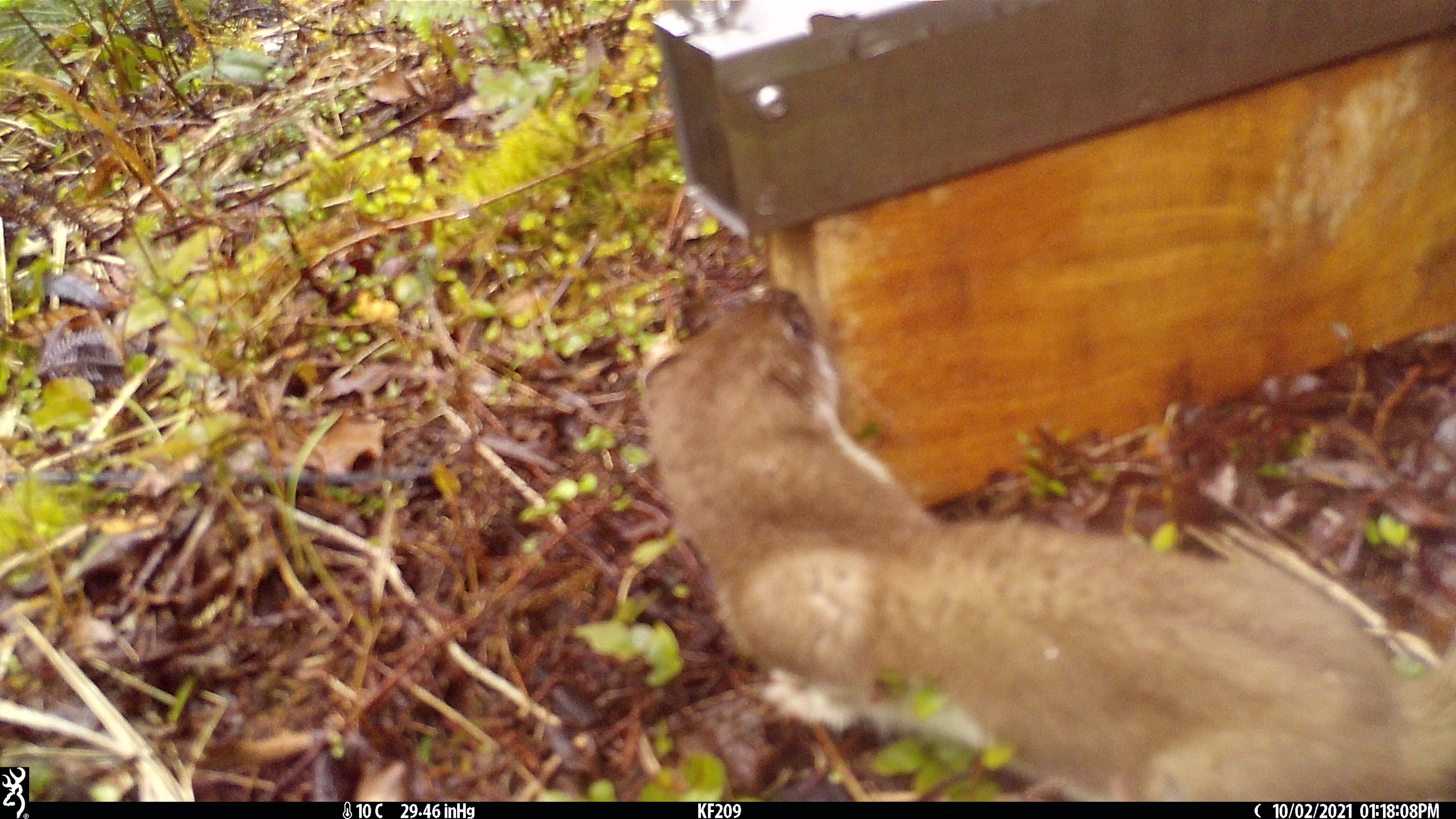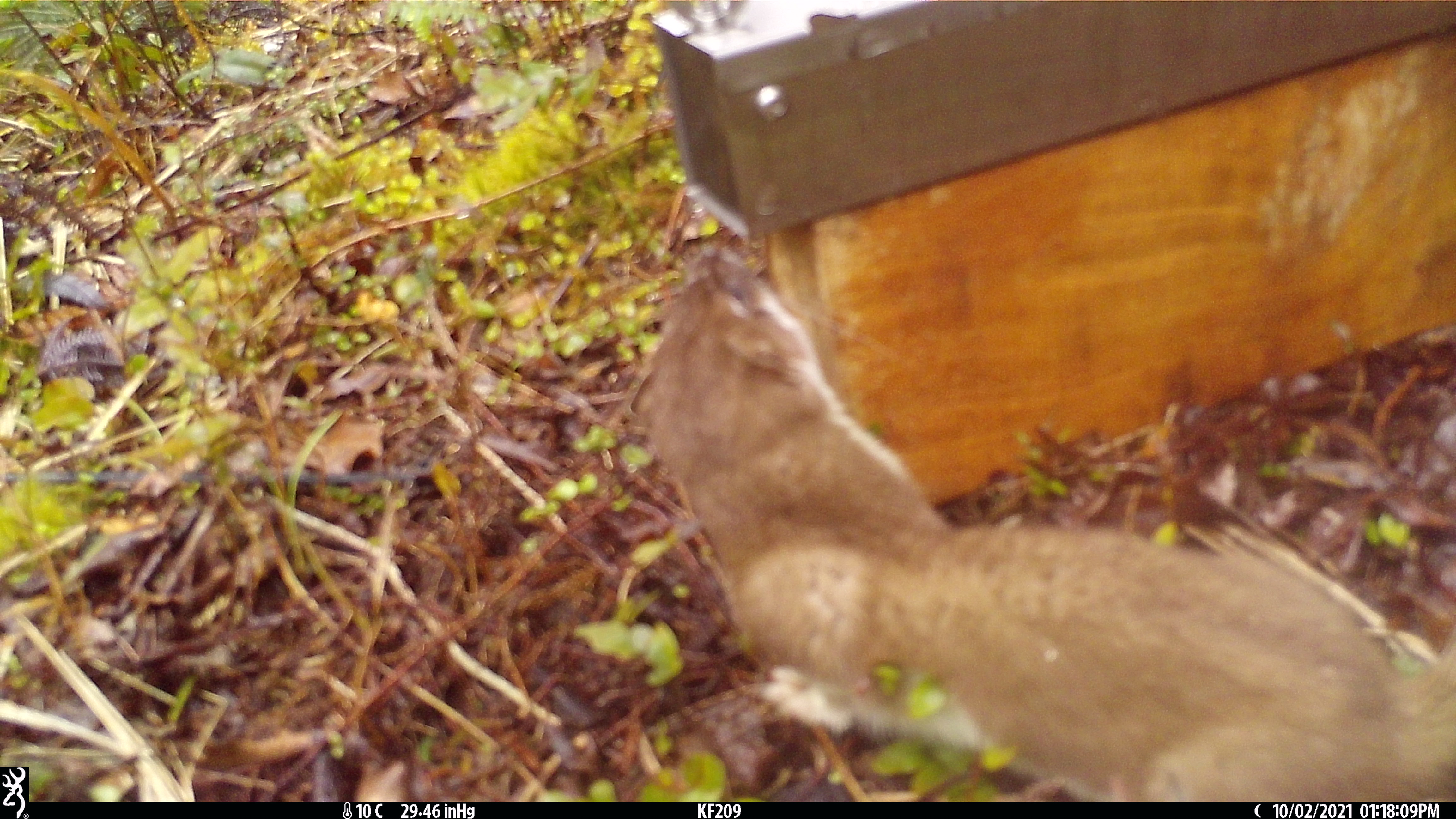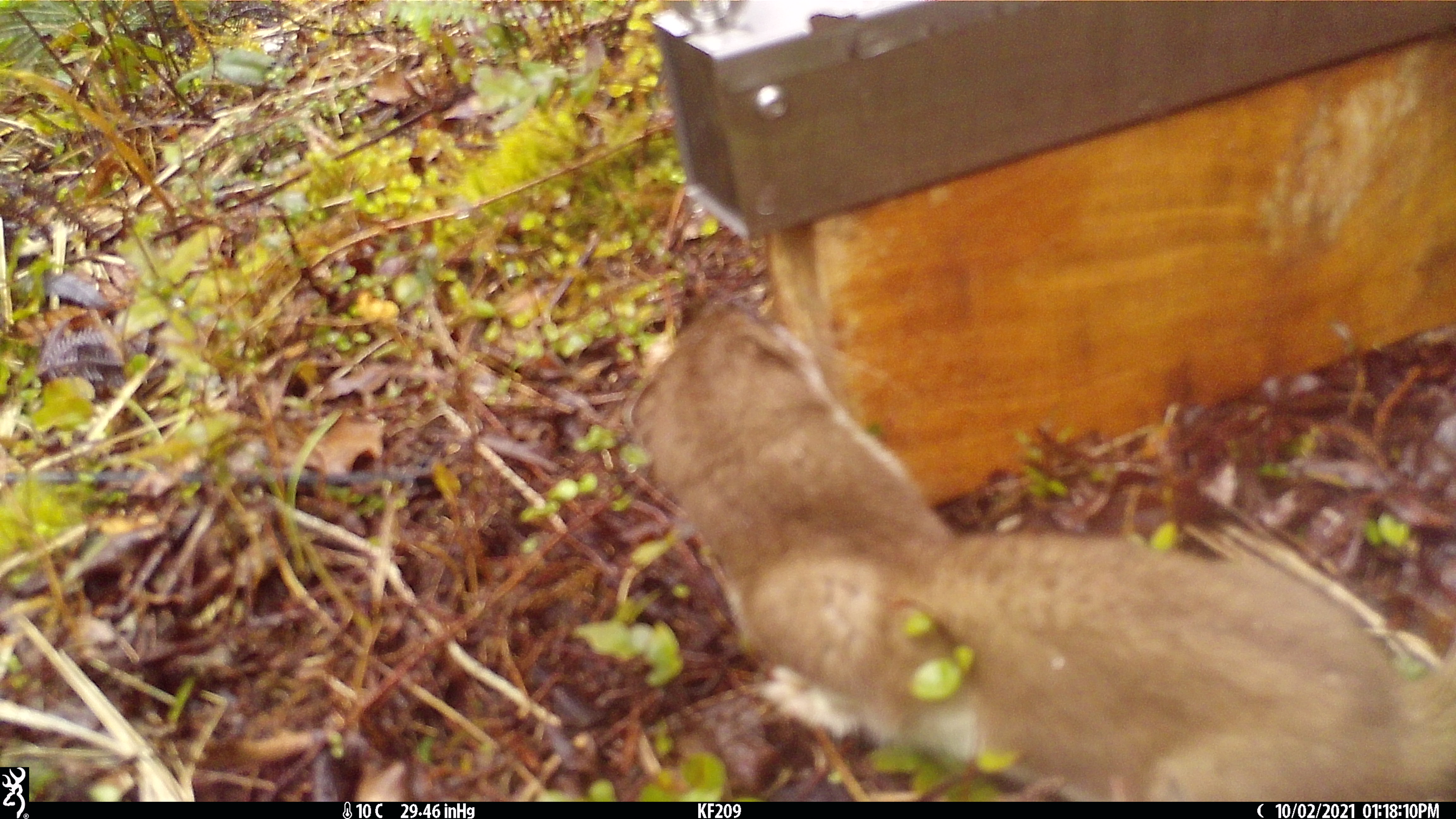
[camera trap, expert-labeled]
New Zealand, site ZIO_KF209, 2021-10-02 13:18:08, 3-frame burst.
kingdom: Animalia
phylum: Chordata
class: Mammalia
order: Carnivora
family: Mustelidae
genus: Mustela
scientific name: Mustela erminea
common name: stoat